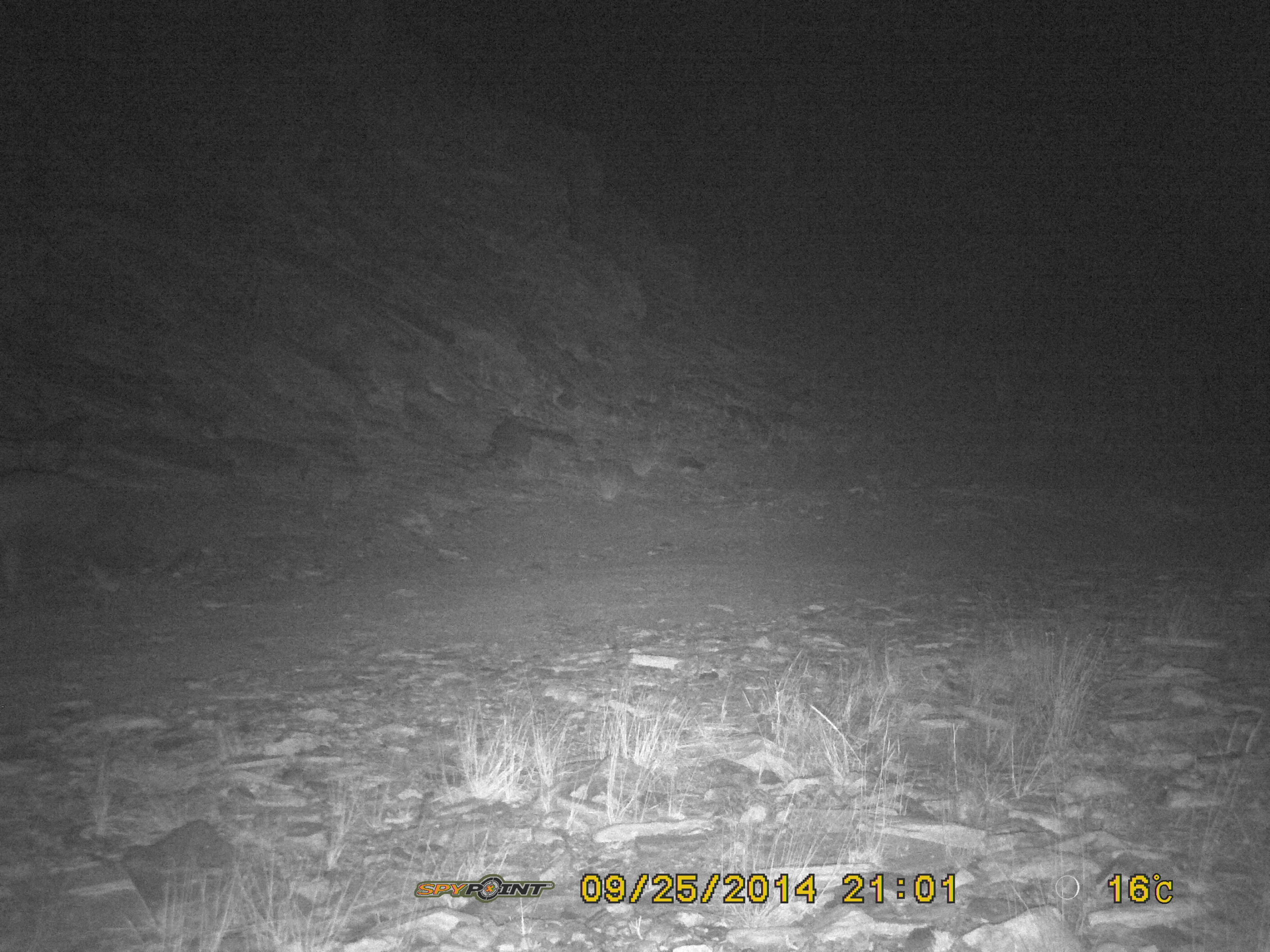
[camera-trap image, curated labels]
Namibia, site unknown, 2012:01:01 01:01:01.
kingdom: Animalia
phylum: Chordata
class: Mammalia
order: Carnivora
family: Hyaenidae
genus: Parahyaena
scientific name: Parahyaena brunnea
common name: brown hyena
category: hyaena brunnea